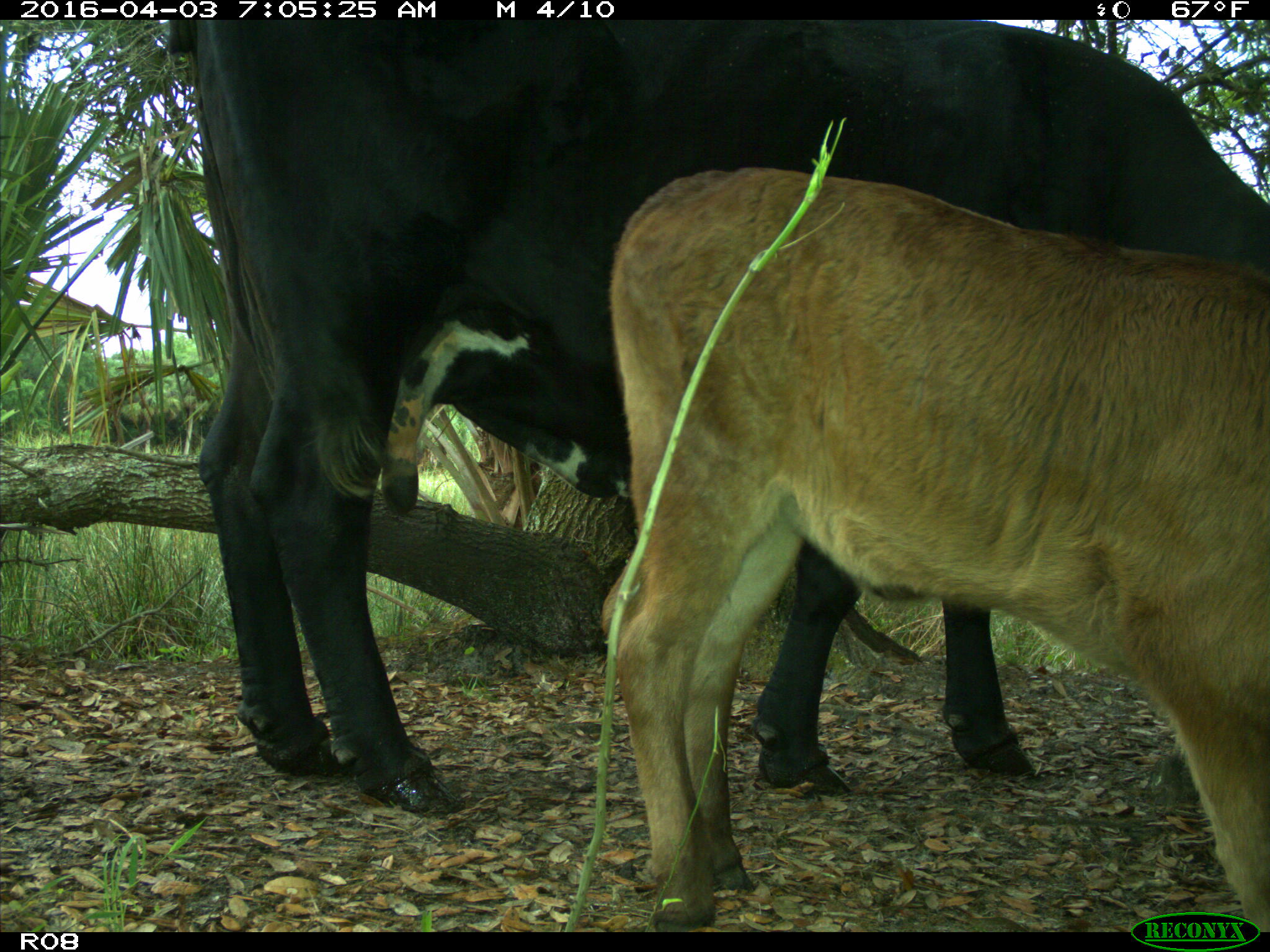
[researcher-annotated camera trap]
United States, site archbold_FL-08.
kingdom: Animalia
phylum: Chordata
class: Mammalia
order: Artiodactyla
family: Bovidae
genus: Bos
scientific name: Bos taurus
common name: domestic cow